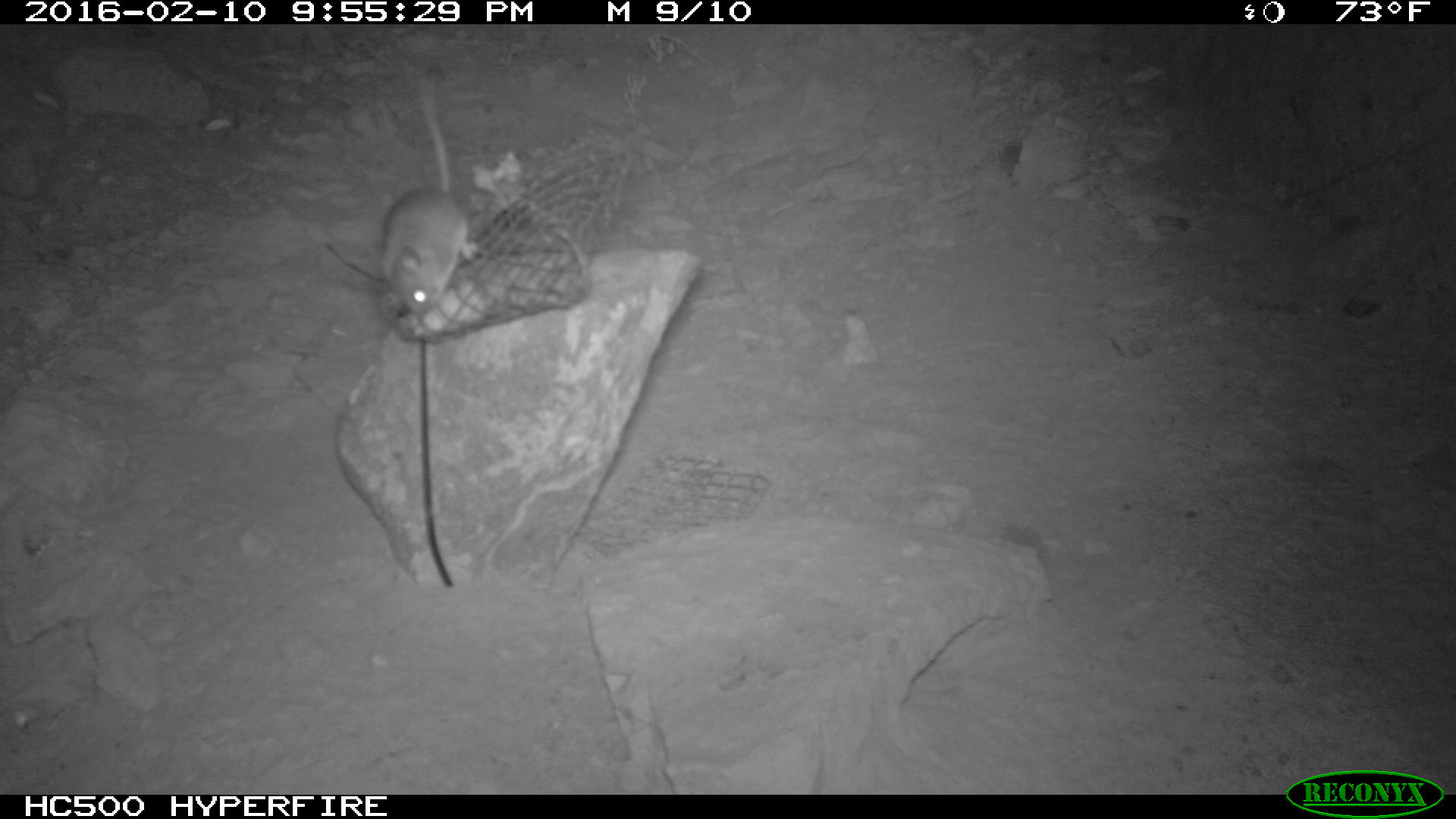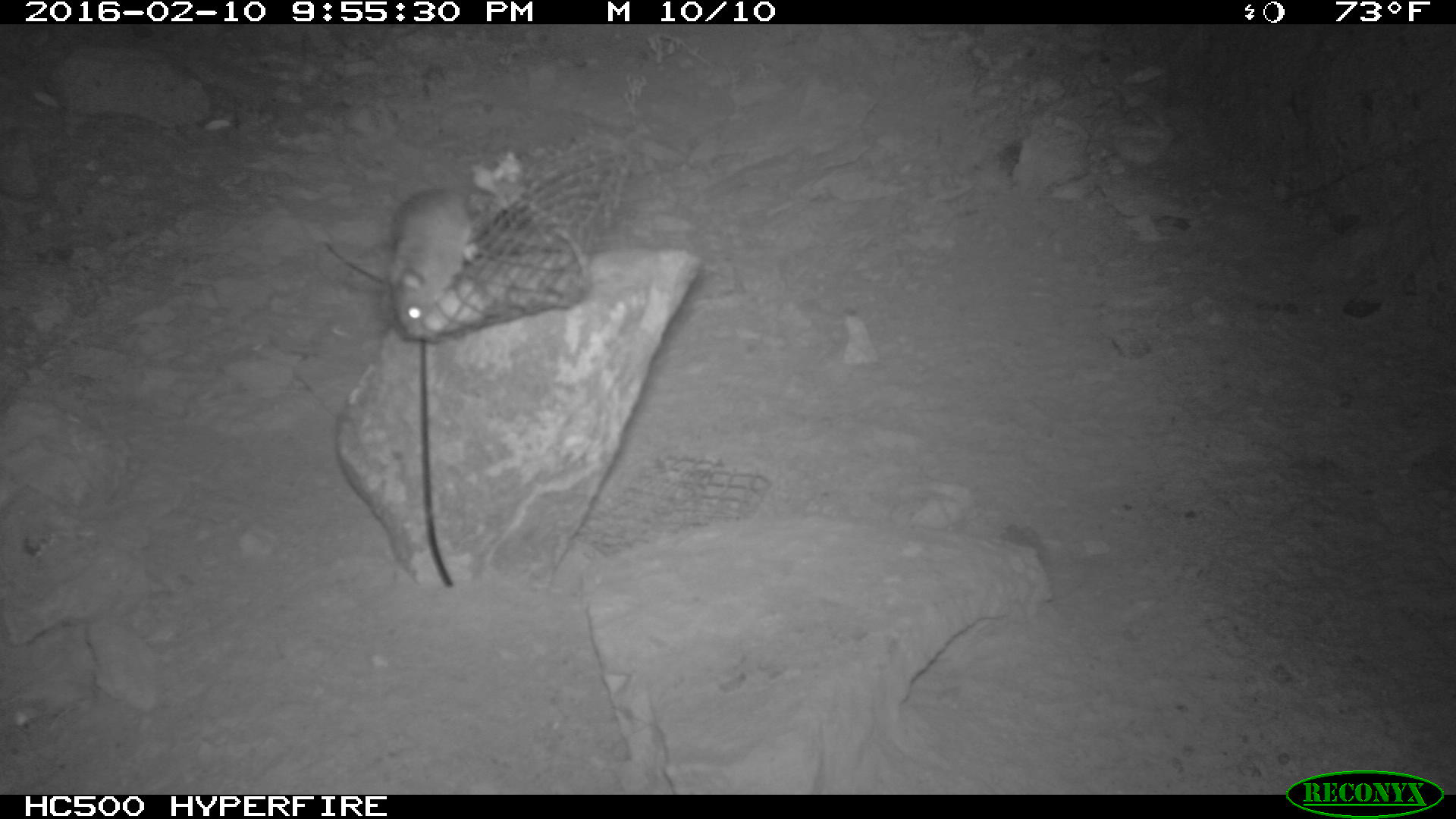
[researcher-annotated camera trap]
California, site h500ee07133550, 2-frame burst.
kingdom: Animalia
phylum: Chordata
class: Mammalia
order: Rodentia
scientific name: Rodentia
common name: rodent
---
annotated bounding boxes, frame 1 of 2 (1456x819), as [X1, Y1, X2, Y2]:
rodent: [378, 83, 482, 312]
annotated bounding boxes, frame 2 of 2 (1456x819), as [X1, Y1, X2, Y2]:
rodent: [388, 182, 466, 334]